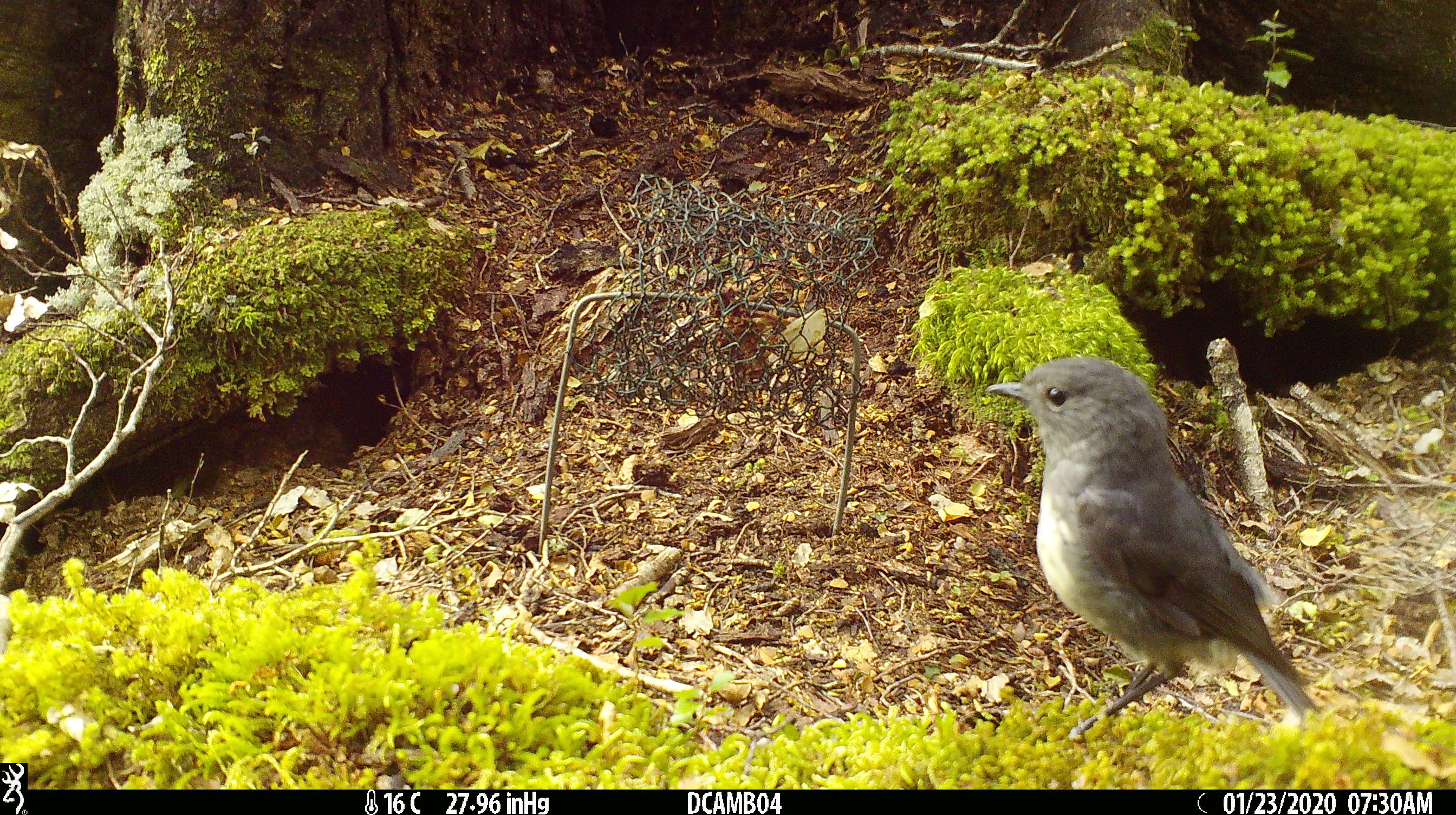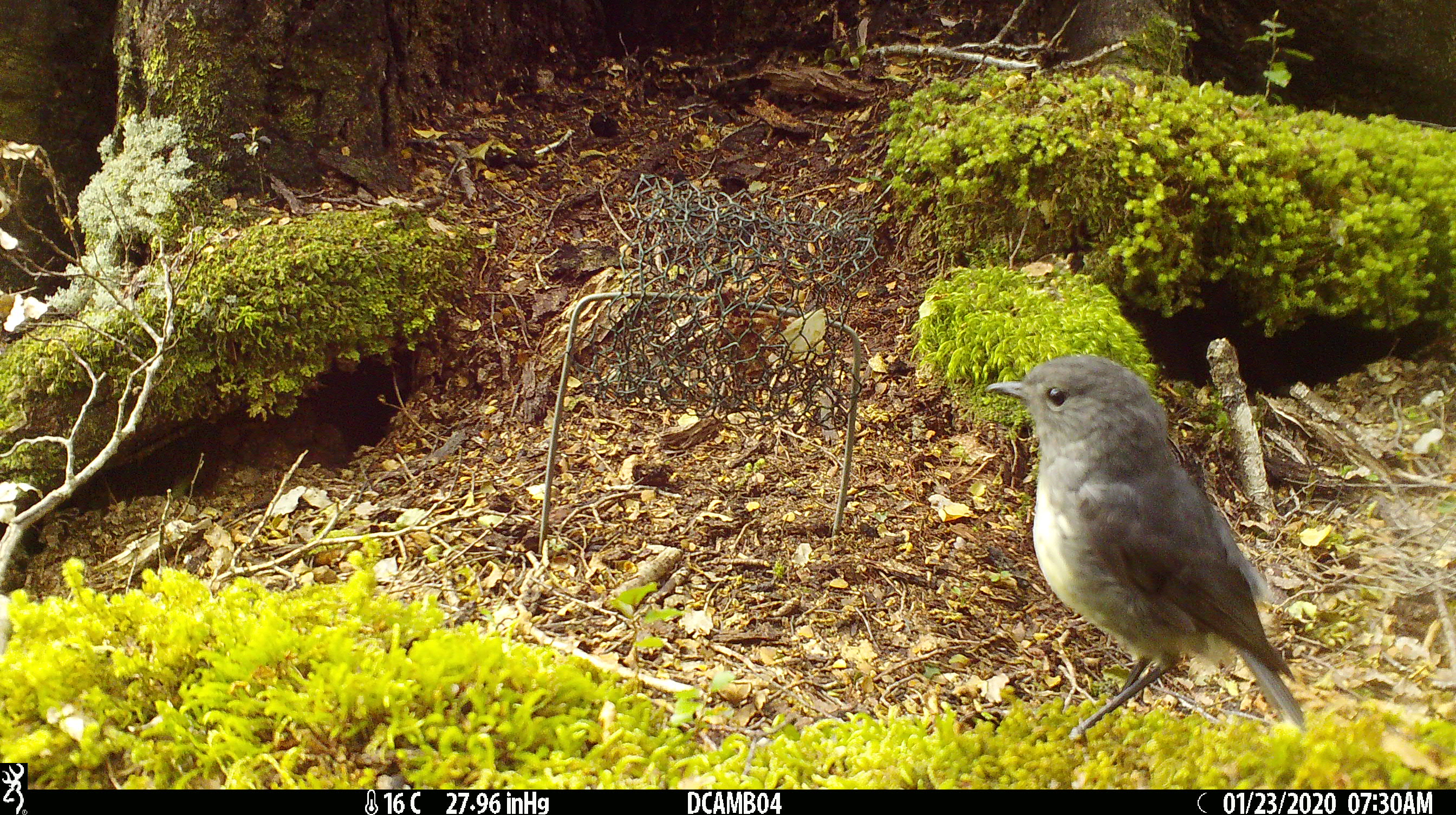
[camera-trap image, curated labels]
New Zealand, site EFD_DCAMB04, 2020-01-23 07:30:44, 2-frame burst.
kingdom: Animalia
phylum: Chordata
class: Aves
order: Passeriformes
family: Petroicidae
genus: Petroica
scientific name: Petroica australis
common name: new zealand robin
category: robin